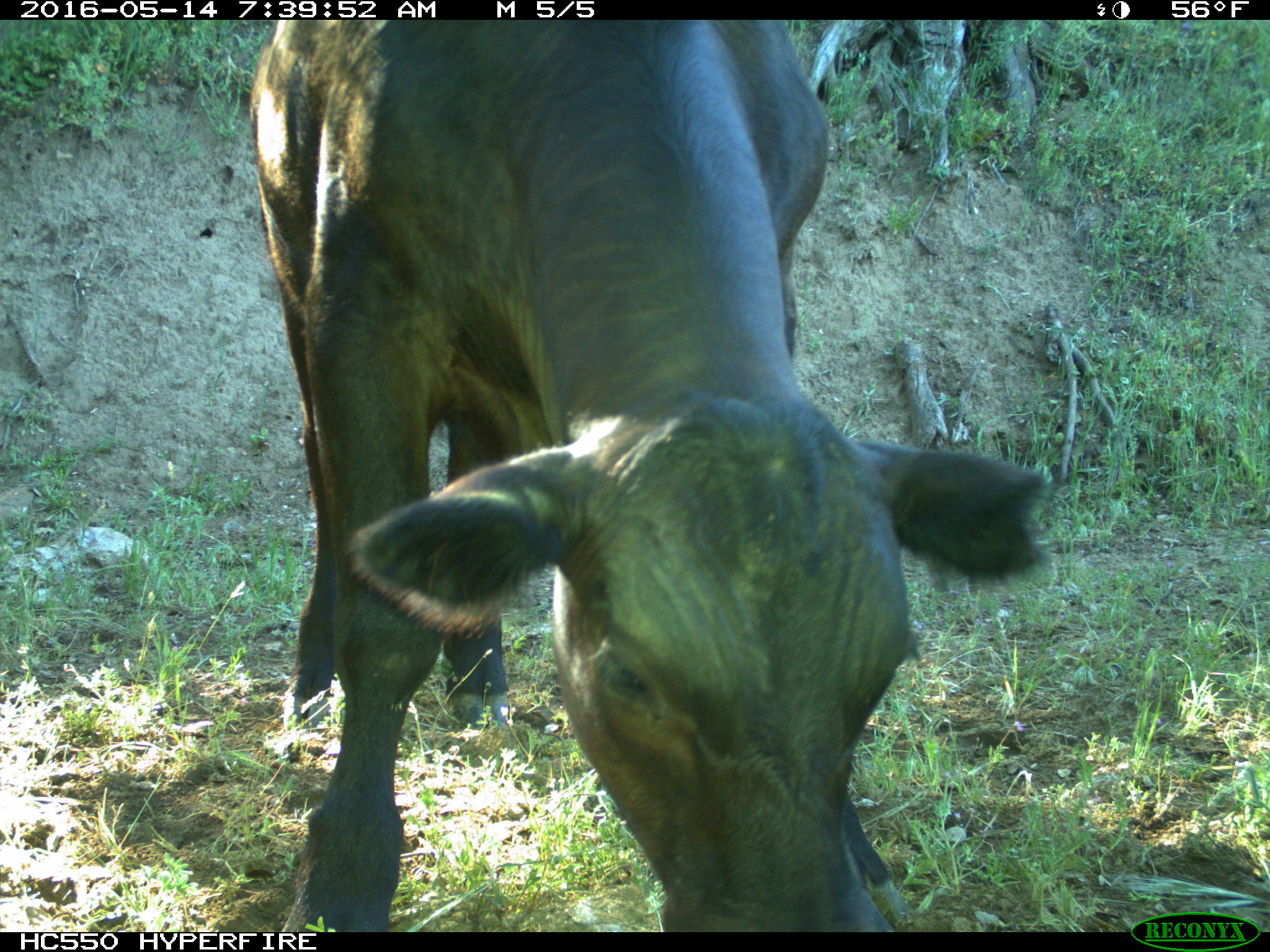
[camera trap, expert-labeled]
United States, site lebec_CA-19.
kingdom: Animalia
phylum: Chordata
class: Mammalia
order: Artiodactyla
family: Bovidae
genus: Bos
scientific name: Bos taurus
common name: domestic cow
Bos taurus (domestic cow).